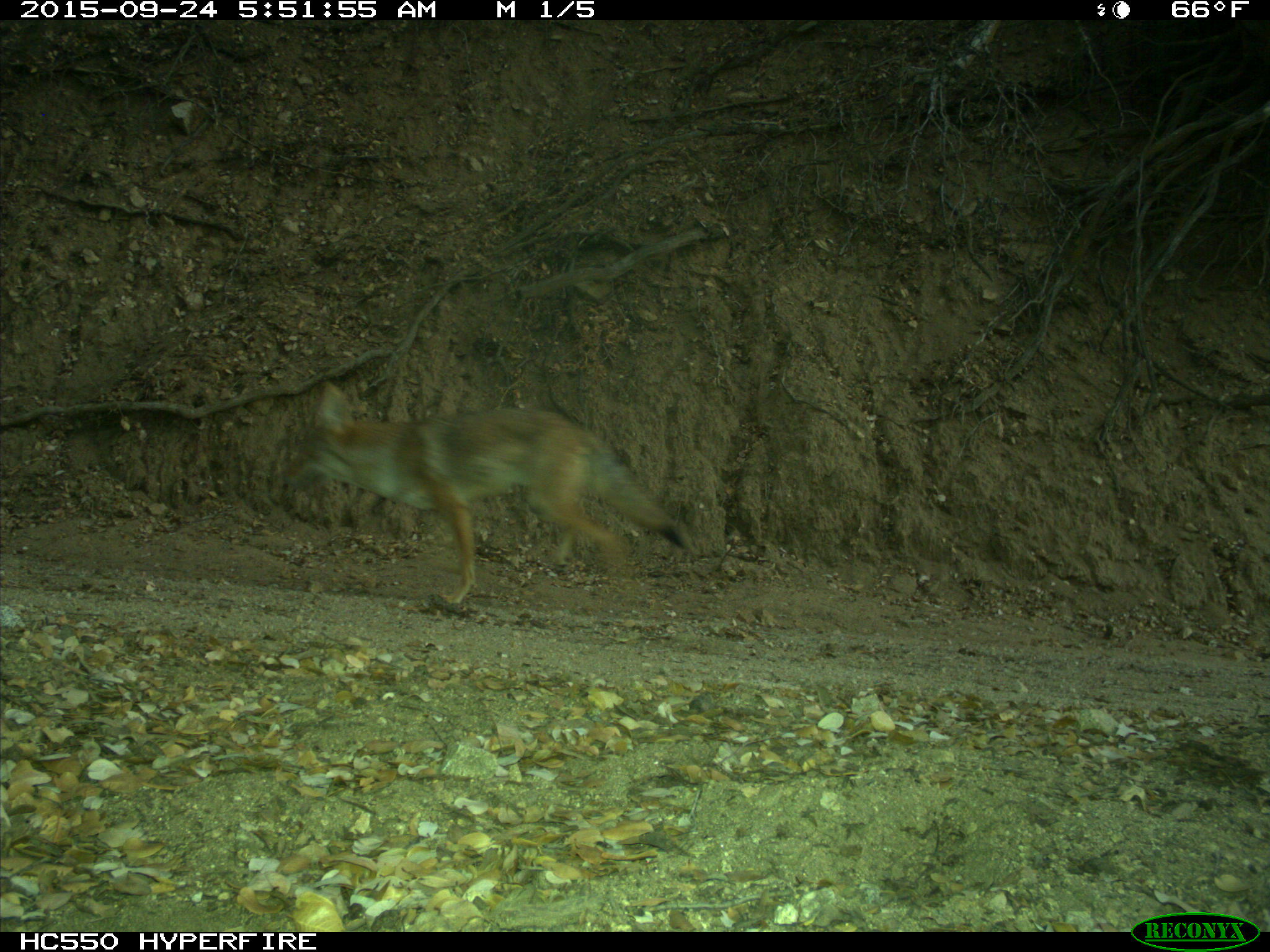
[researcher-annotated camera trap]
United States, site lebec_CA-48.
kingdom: Animalia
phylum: Chordata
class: Mammalia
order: Carnivora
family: Canidae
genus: Canis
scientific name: Canis latrans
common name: coyote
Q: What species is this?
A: Canis latrans (coyote).